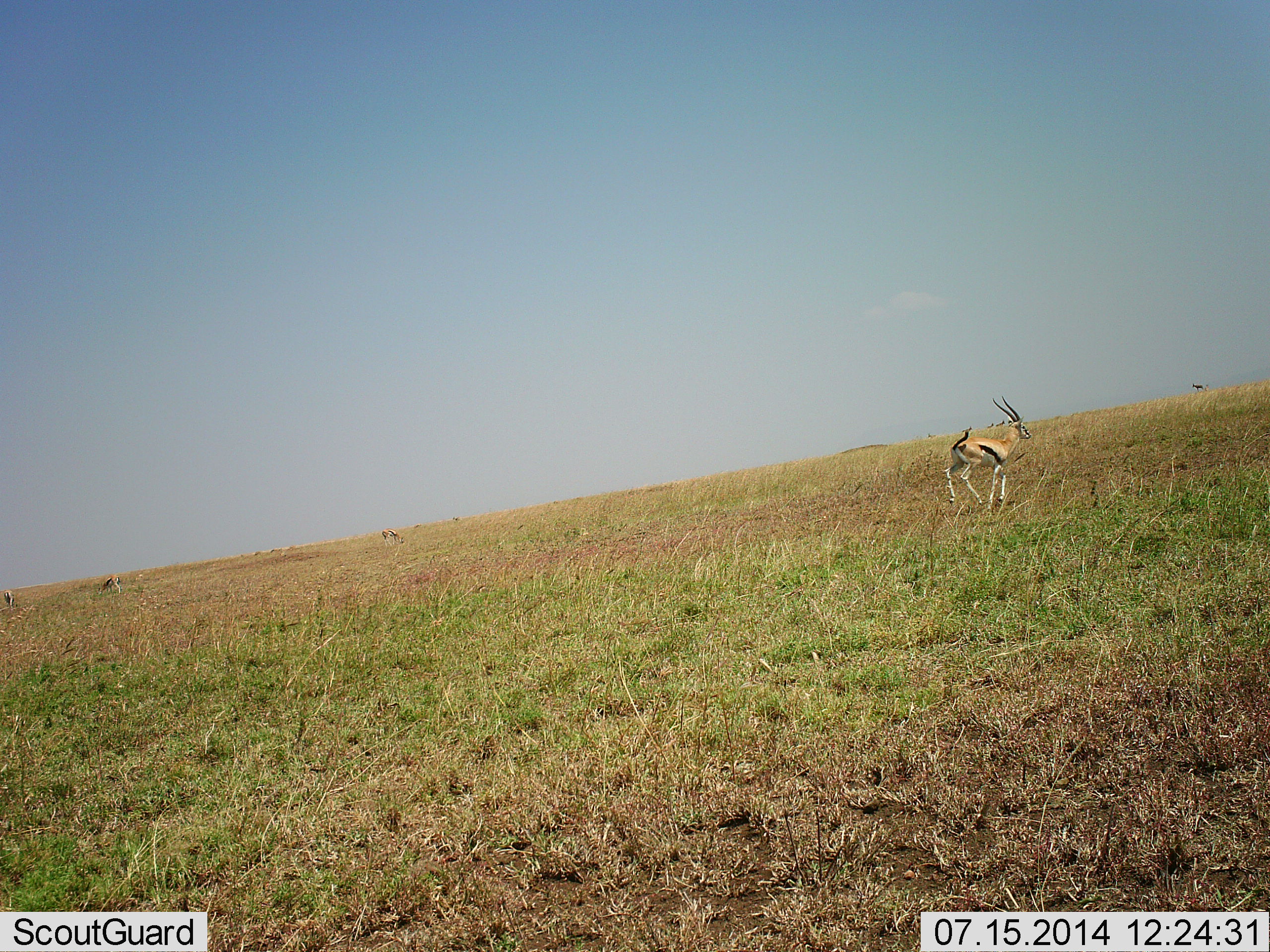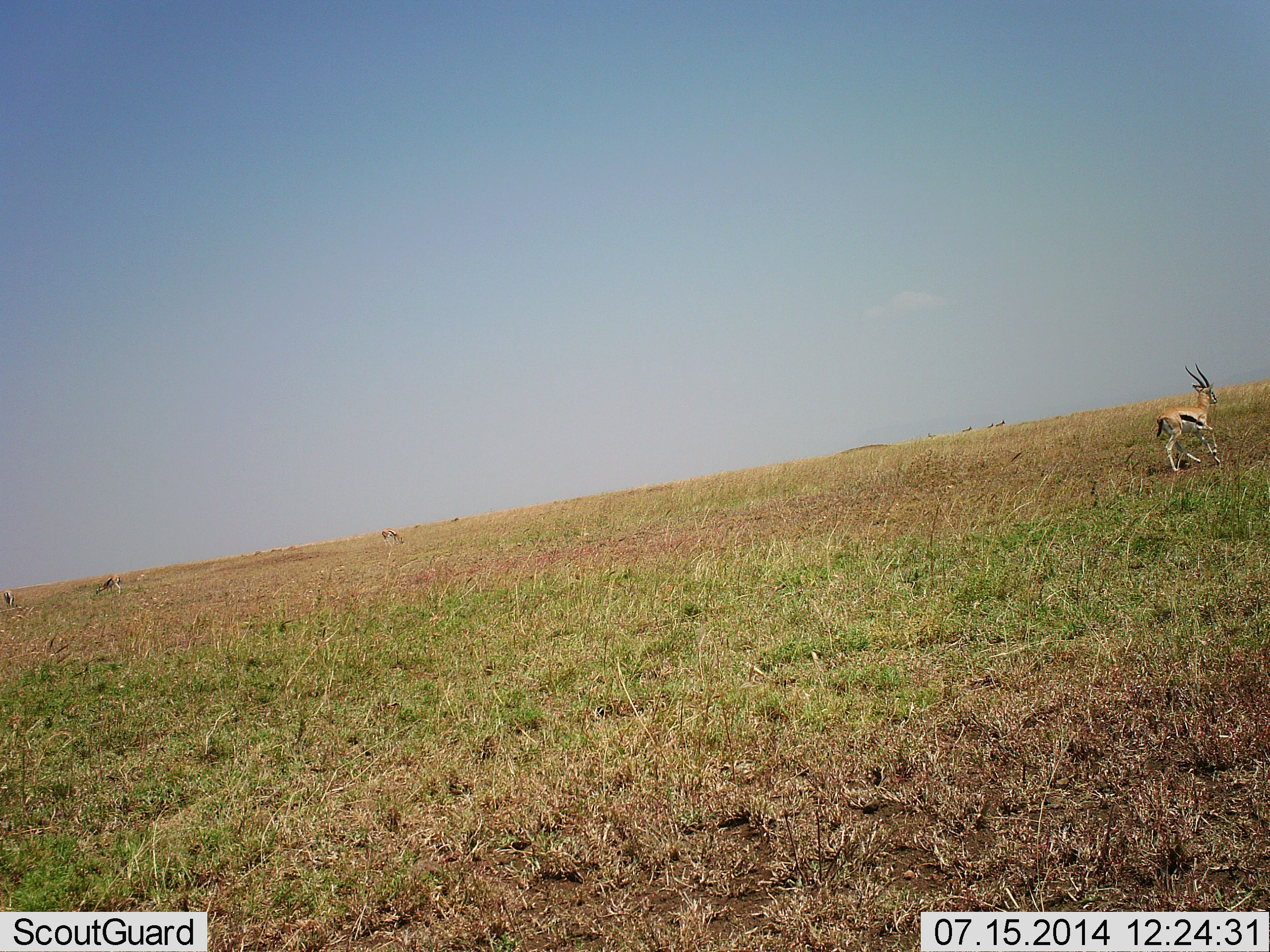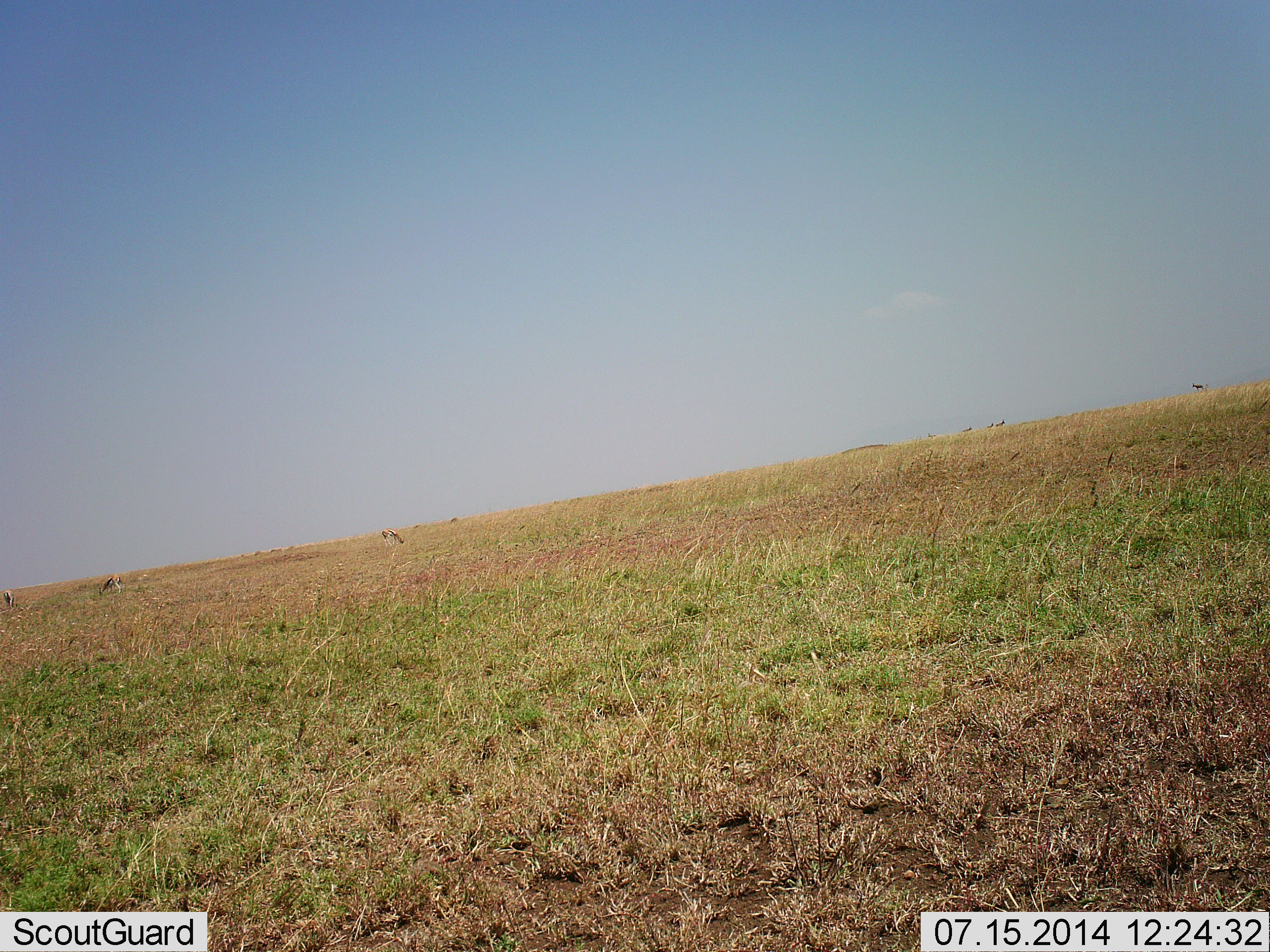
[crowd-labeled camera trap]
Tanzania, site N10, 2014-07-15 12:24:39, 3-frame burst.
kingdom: Animalia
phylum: Chordata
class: Mammalia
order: Artiodactyla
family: Bovidae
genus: Eudorcas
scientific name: Eudorcas thomsonii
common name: thomson's gazelle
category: gazellethomsons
Gazellethomsons (thomson's gazelle) (Eudorcas thomsonii), count 2. Behavior (volunteer vote fractions): standing 20%, resting 0%, moving 90%, interacting 0%. Young present (vote fraction): 0%. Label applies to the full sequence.